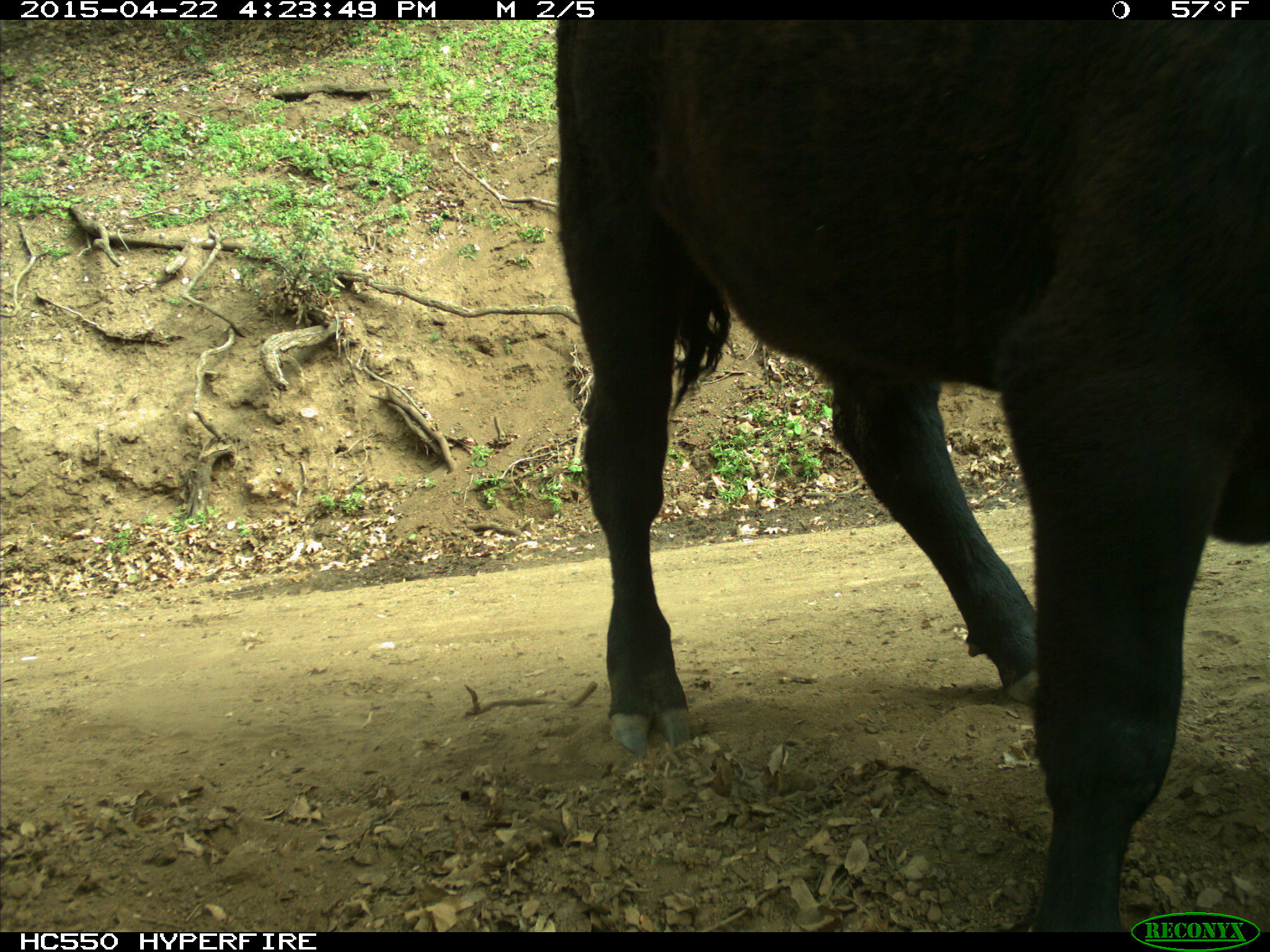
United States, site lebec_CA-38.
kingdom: Animalia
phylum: Chordata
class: Mammalia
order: Artiodactyla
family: Bovidae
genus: Bos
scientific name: Bos taurus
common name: domestic cow